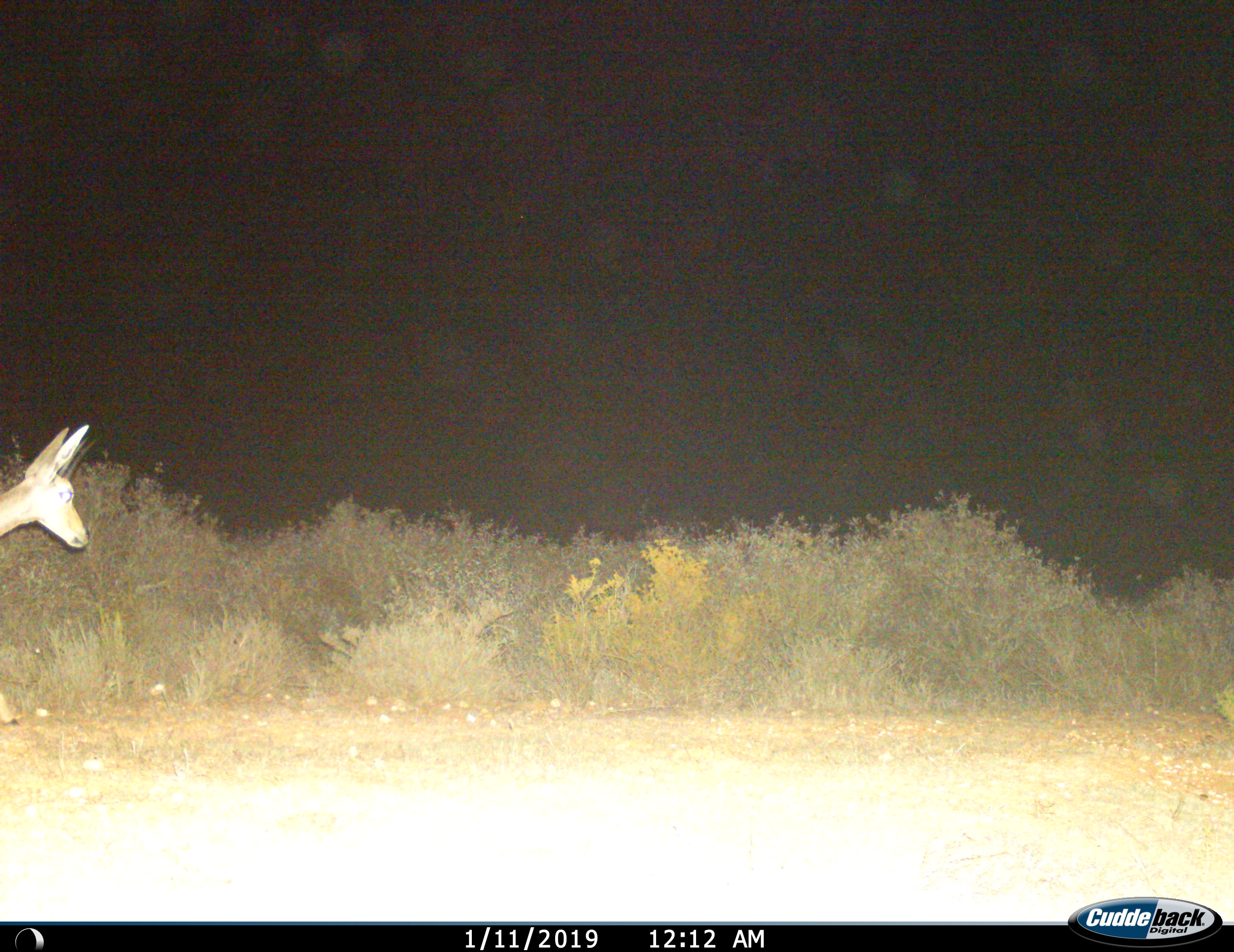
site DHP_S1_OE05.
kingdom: Animalia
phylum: Chordata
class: Mammalia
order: Artiodactyla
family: Bovidae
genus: Pelea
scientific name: Pelea capreolus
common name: grey rhebok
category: rhebokgrey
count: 1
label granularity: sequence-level